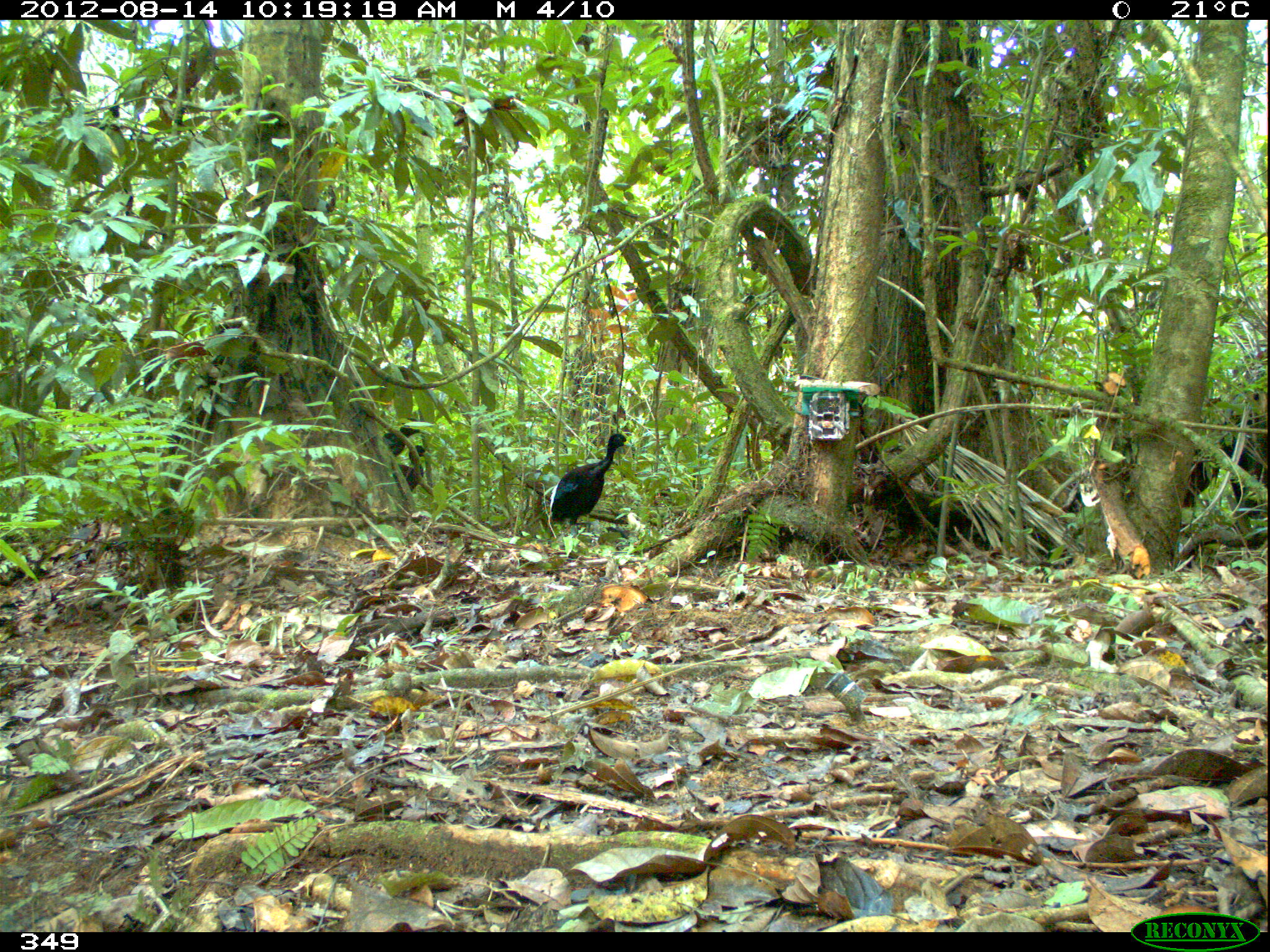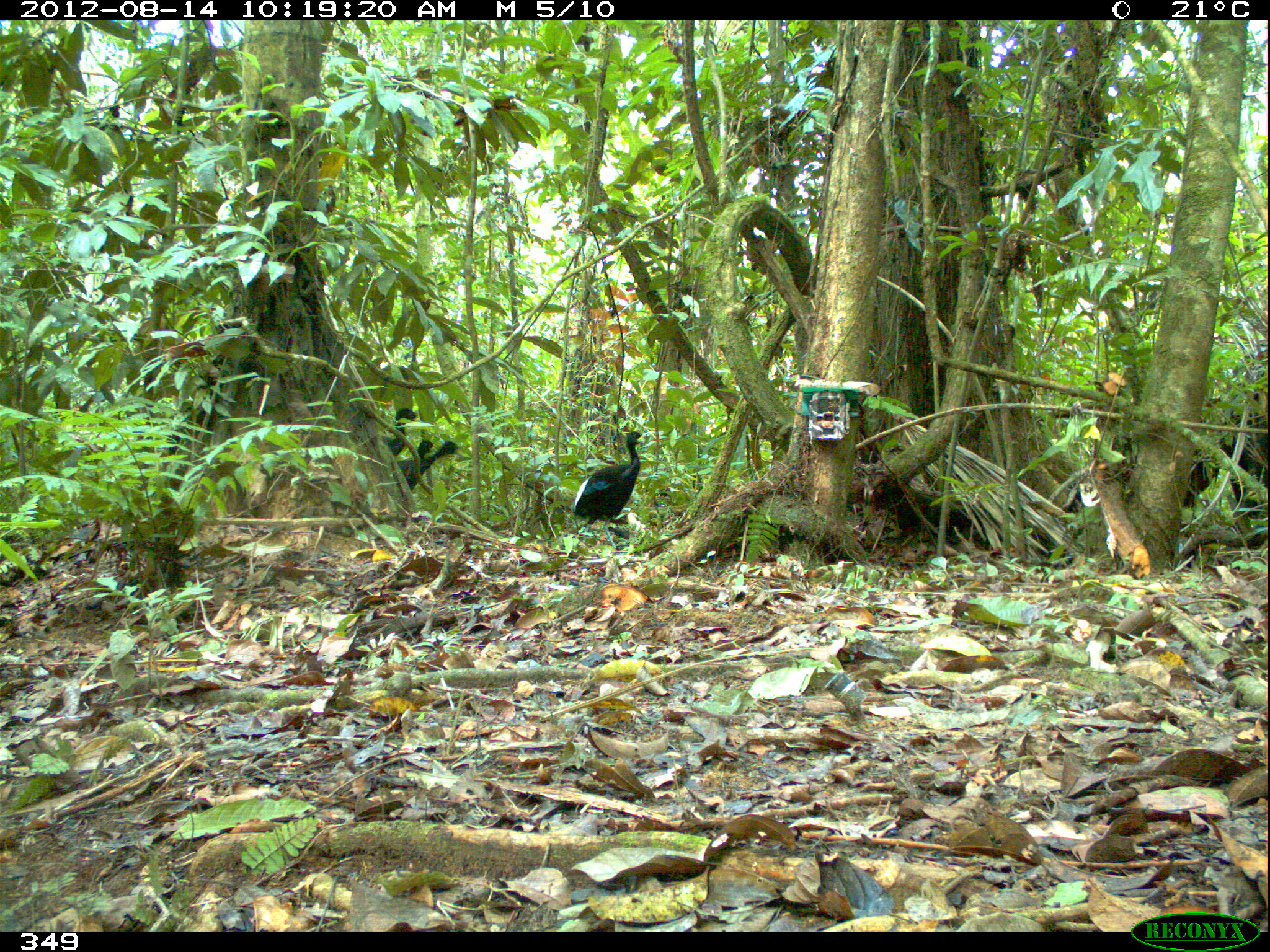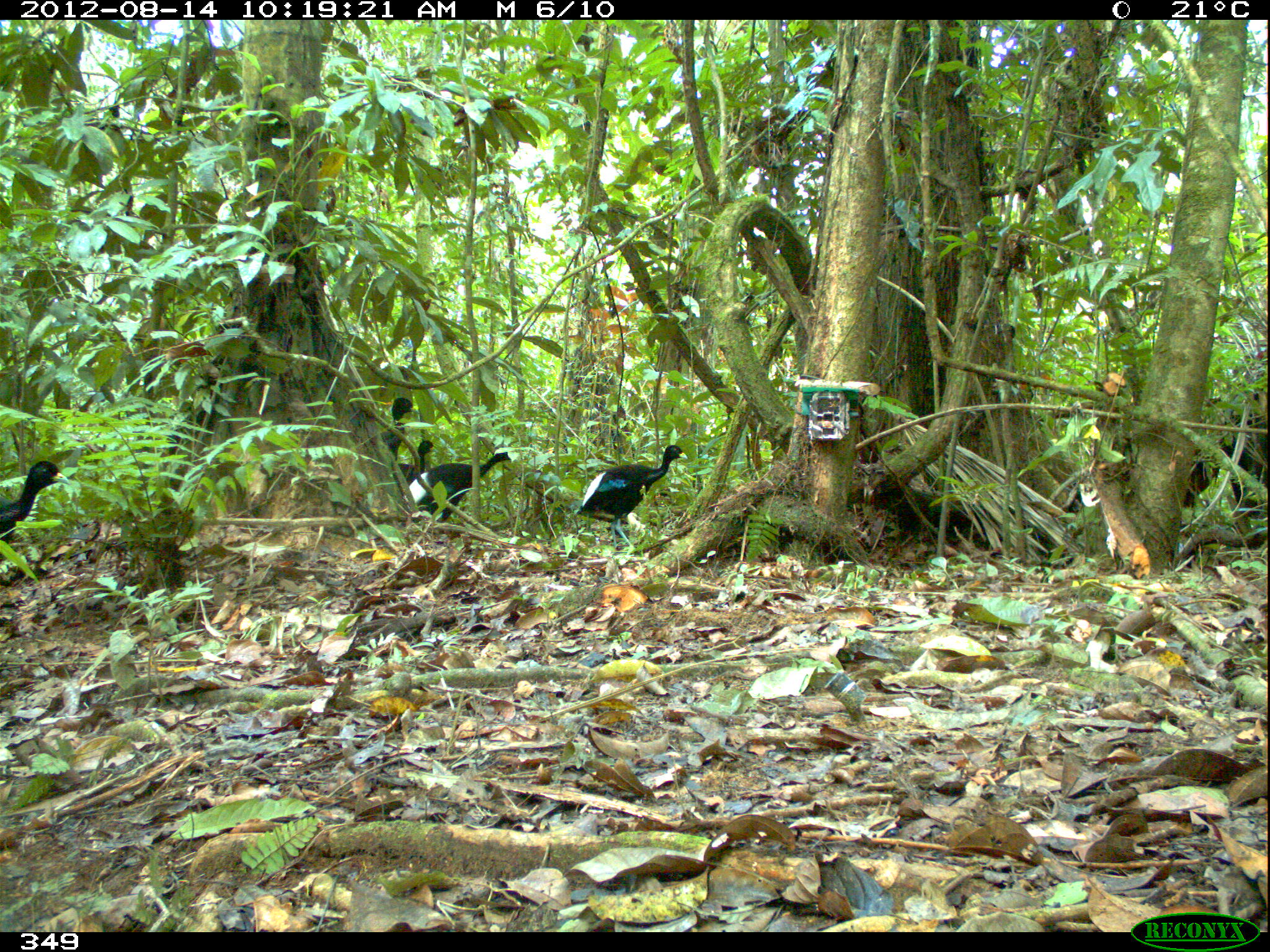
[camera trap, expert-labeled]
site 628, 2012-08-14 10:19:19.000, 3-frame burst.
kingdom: Animalia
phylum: Chordata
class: Aves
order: Gruiformes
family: Psophiidae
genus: Psophia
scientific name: Psophia leucoptera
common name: pale-winged trumpeter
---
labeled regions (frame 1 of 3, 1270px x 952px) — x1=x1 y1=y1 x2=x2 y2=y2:
psophia leucoptera: x1=542 y1=430 x2=636 y2=548; x1=393 y1=443 x2=437 y2=491; x1=379 y1=417 x2=426 y2=457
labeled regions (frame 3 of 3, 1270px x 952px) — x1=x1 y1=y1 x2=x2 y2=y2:
psophia leucoptera: x1=573 y1=443 x2=689 y2=563; x1=398 y1=442 x2=517 y2=522; x1=0 y1=454 x2=74 y2=572; x1=379 y1=392 x2=421 y2=462; x1=397 y1=439 x2=440 y2=487